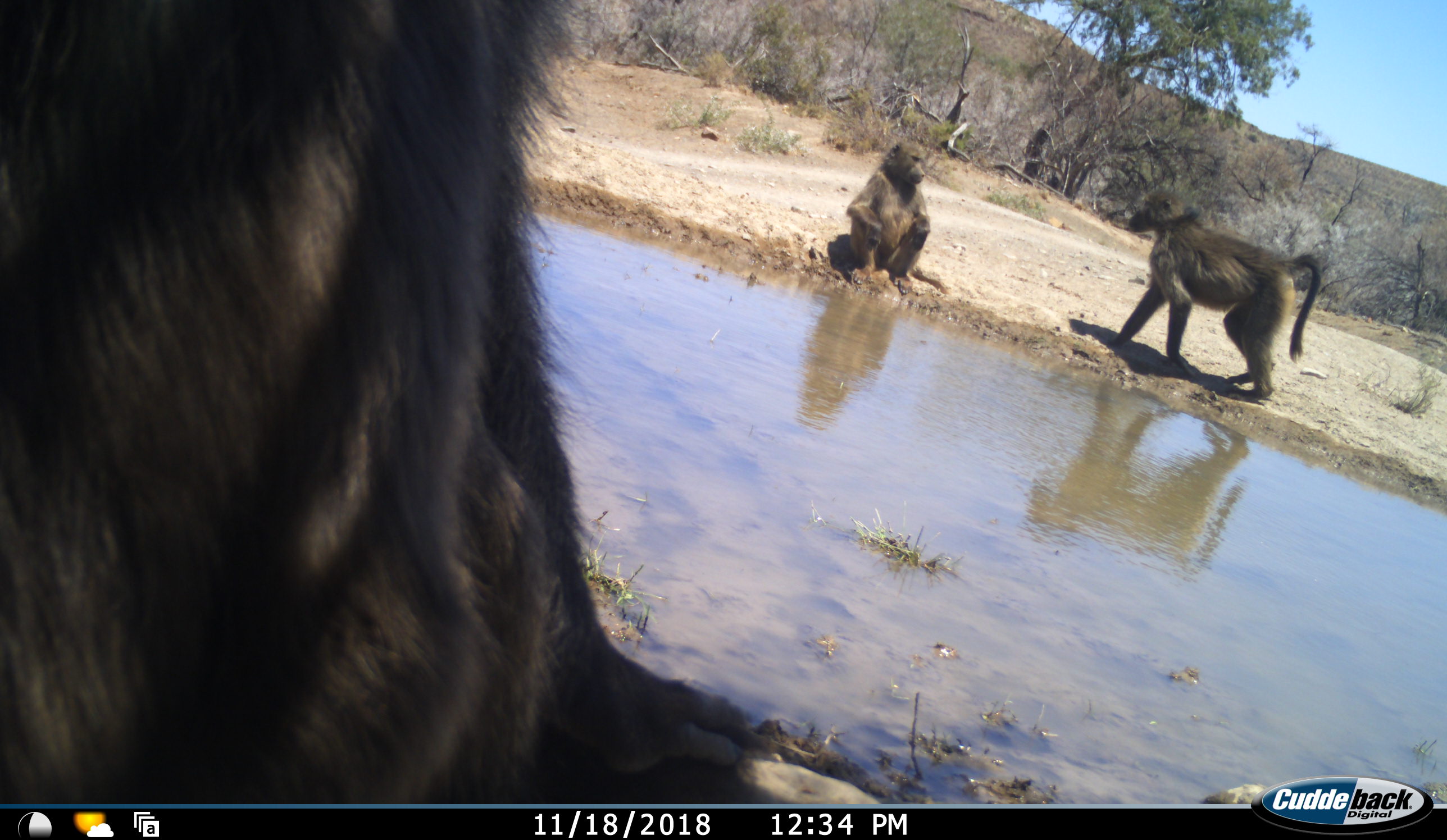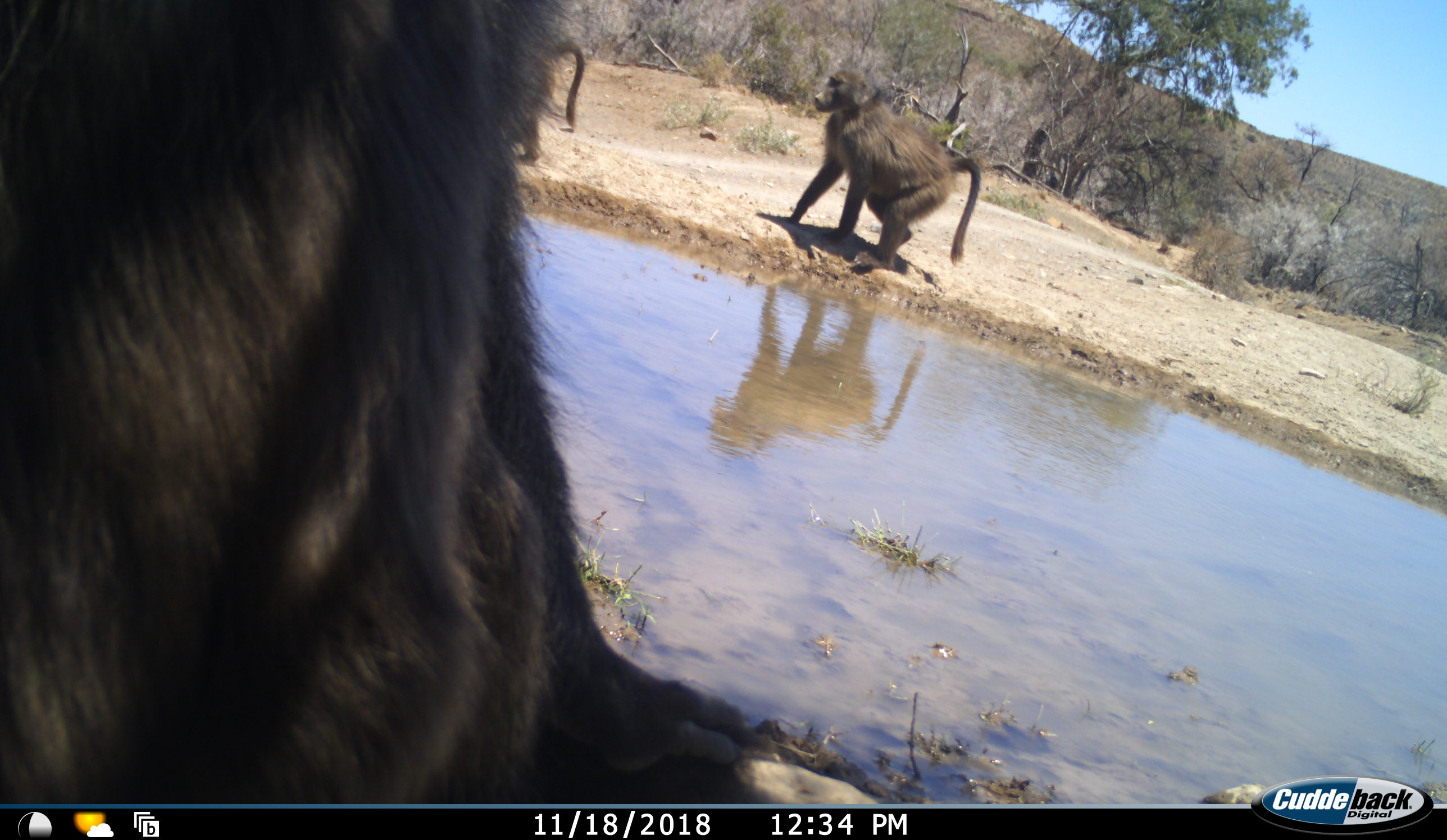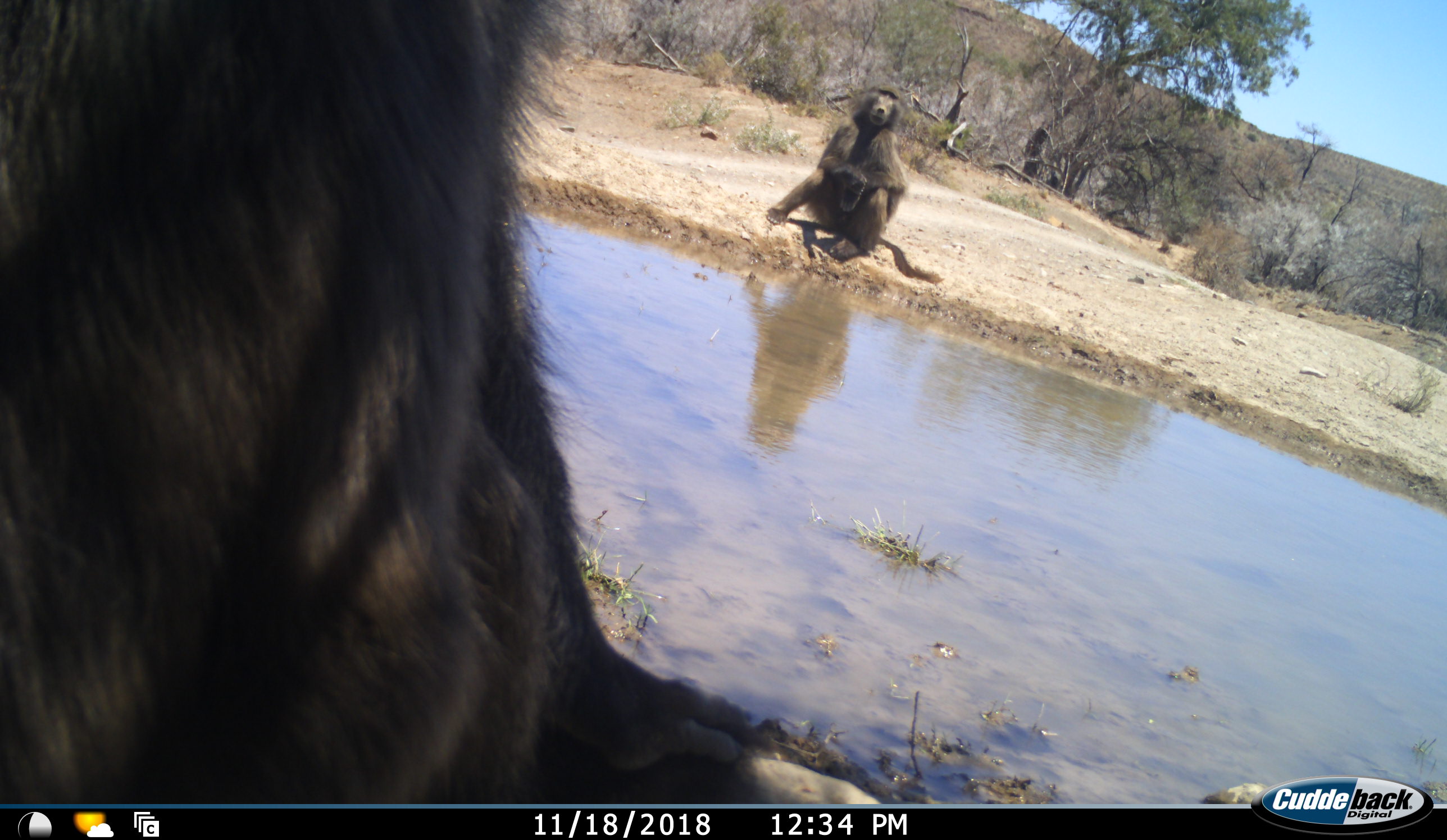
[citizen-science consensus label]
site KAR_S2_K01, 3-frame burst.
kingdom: Animalia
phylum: Chordata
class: Mammalia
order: Primates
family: Cercopithecidae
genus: Papio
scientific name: Papio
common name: baboon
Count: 3.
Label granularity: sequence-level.